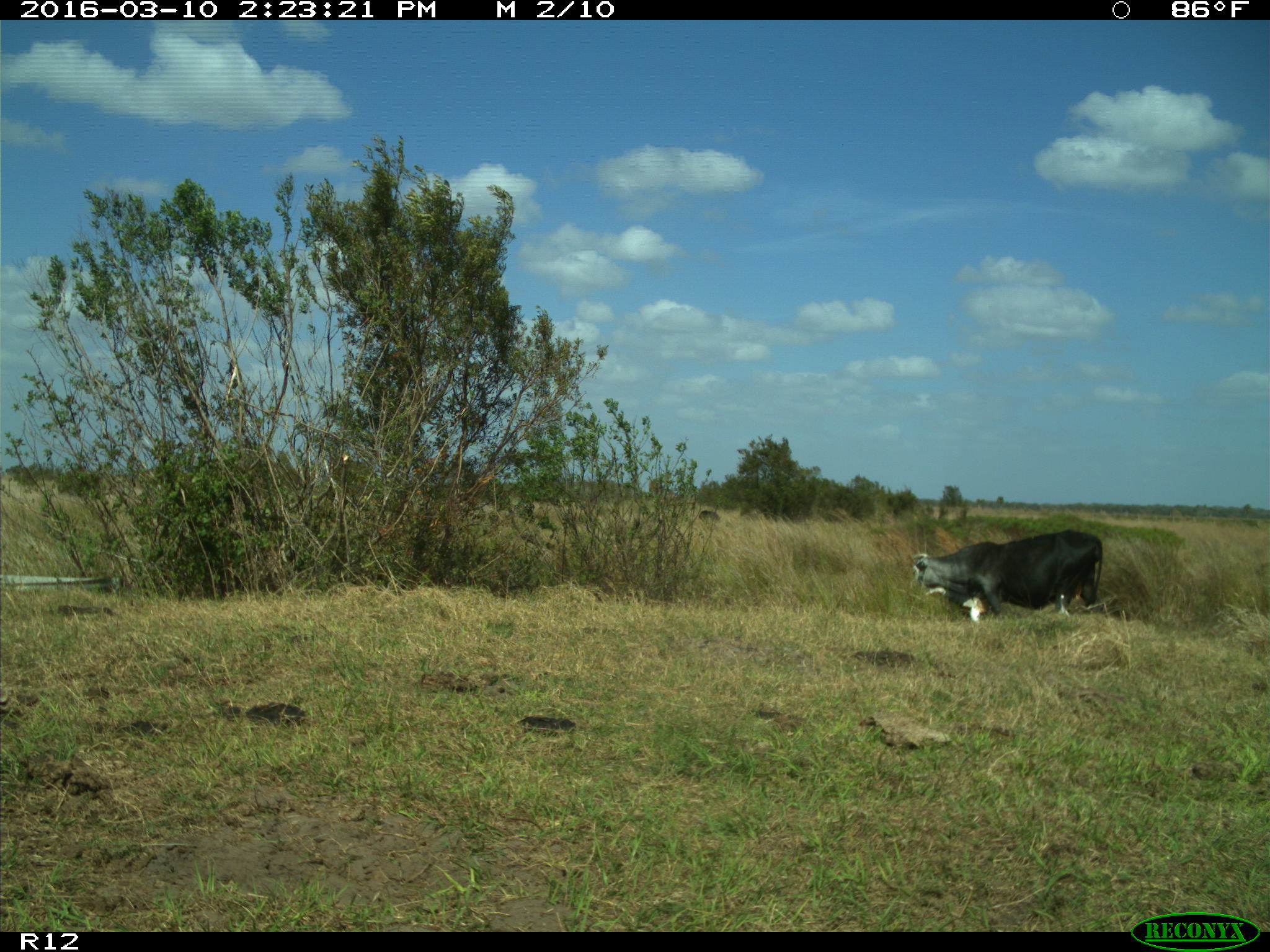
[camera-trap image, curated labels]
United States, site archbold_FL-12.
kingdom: Animalia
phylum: Chordata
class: Mammalia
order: Artiodactyla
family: Bovidae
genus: Bos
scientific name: Bos taurus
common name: domestic cow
Bos taurus (domestic cow).